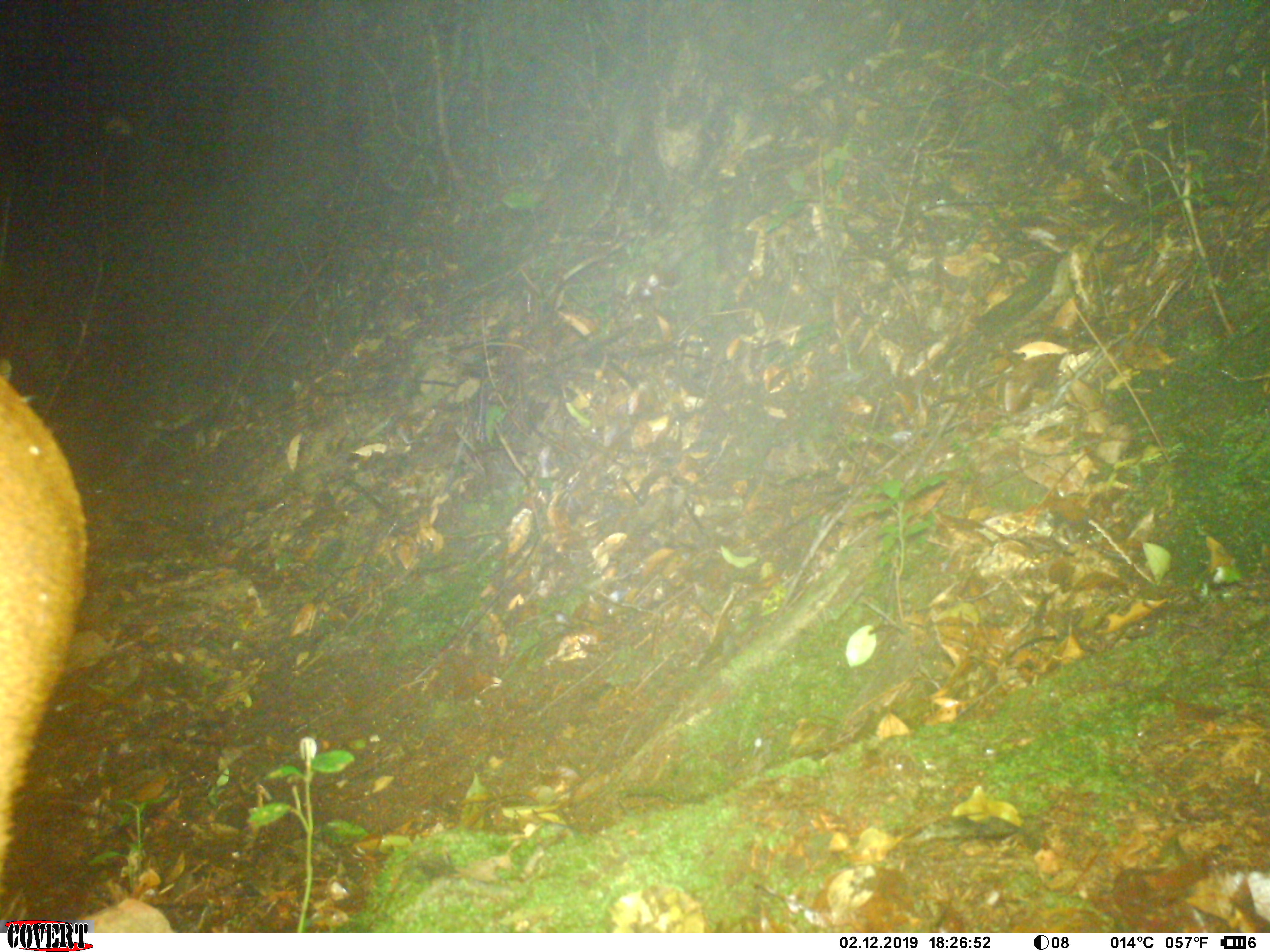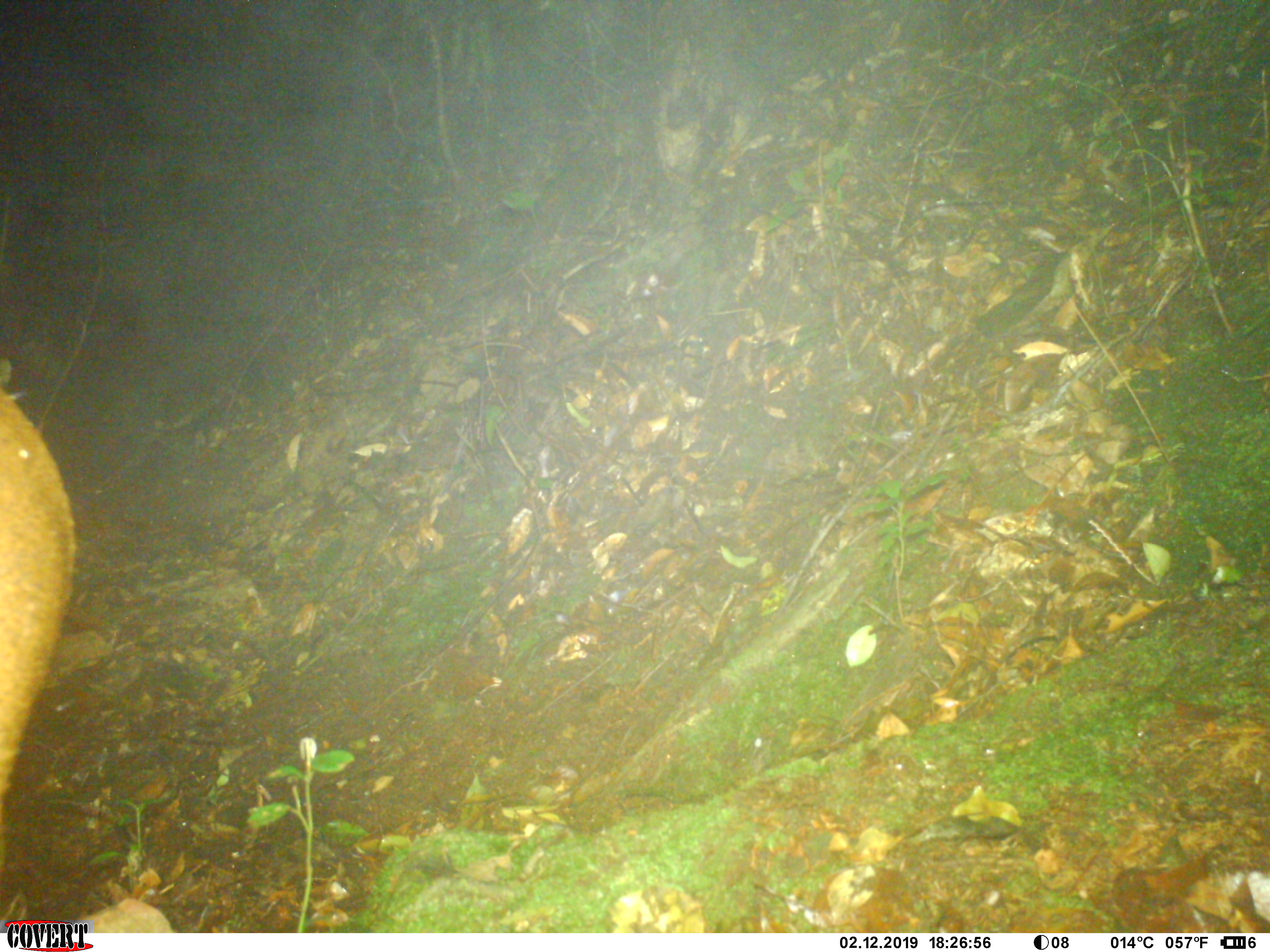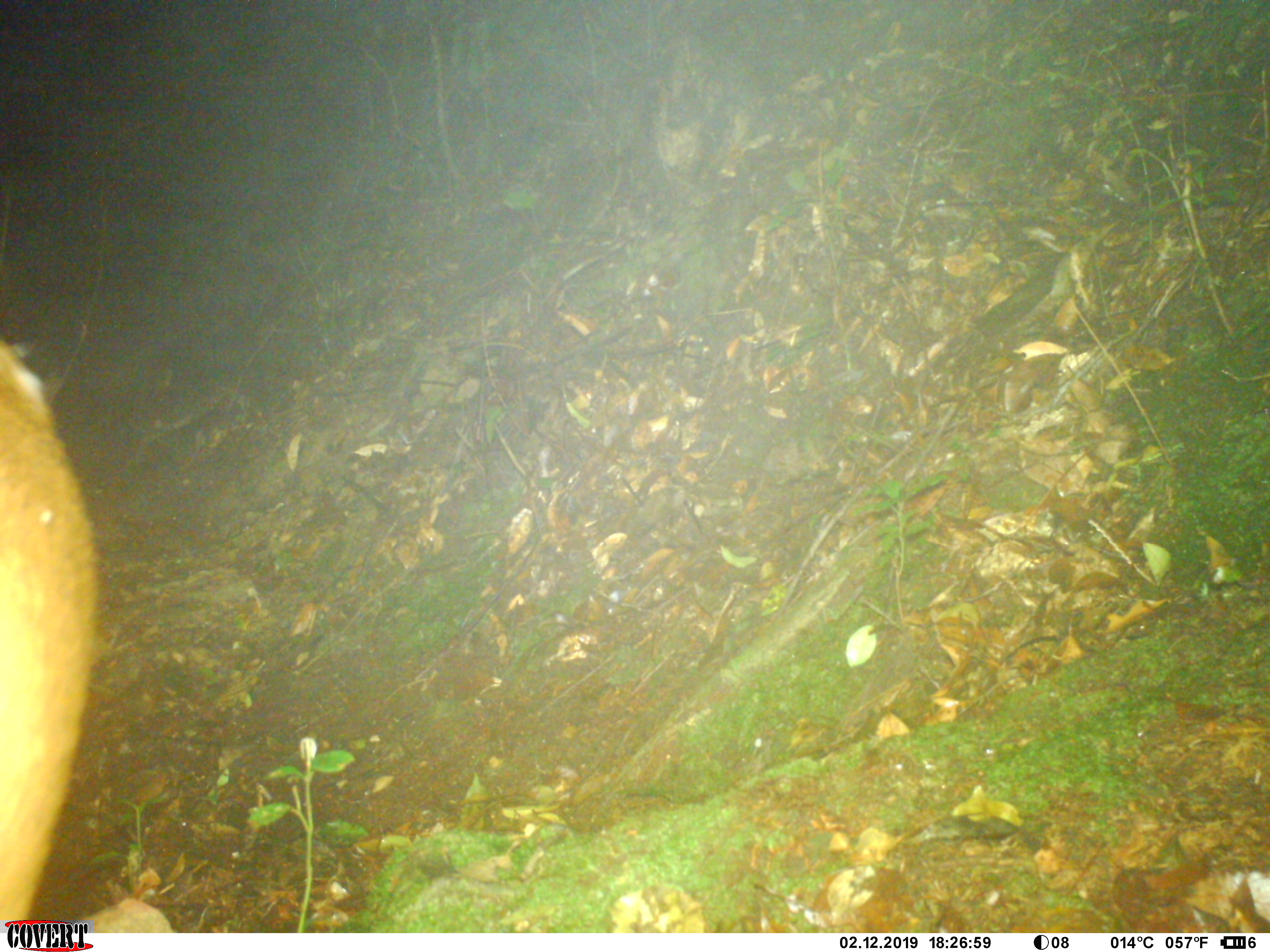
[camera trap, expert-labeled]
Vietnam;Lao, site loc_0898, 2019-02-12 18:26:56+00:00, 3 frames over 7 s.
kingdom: Animalia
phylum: Chordata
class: Mammalia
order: Artiodactyla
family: Cervidae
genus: Muntiacus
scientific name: Muntiacus rooseveltorum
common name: roosevelt's muntjac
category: roosevelts muntjac group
Roosevelts muntjac group (roosevelt's muntjac) (Muntiacus rooseveltorum). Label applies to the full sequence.